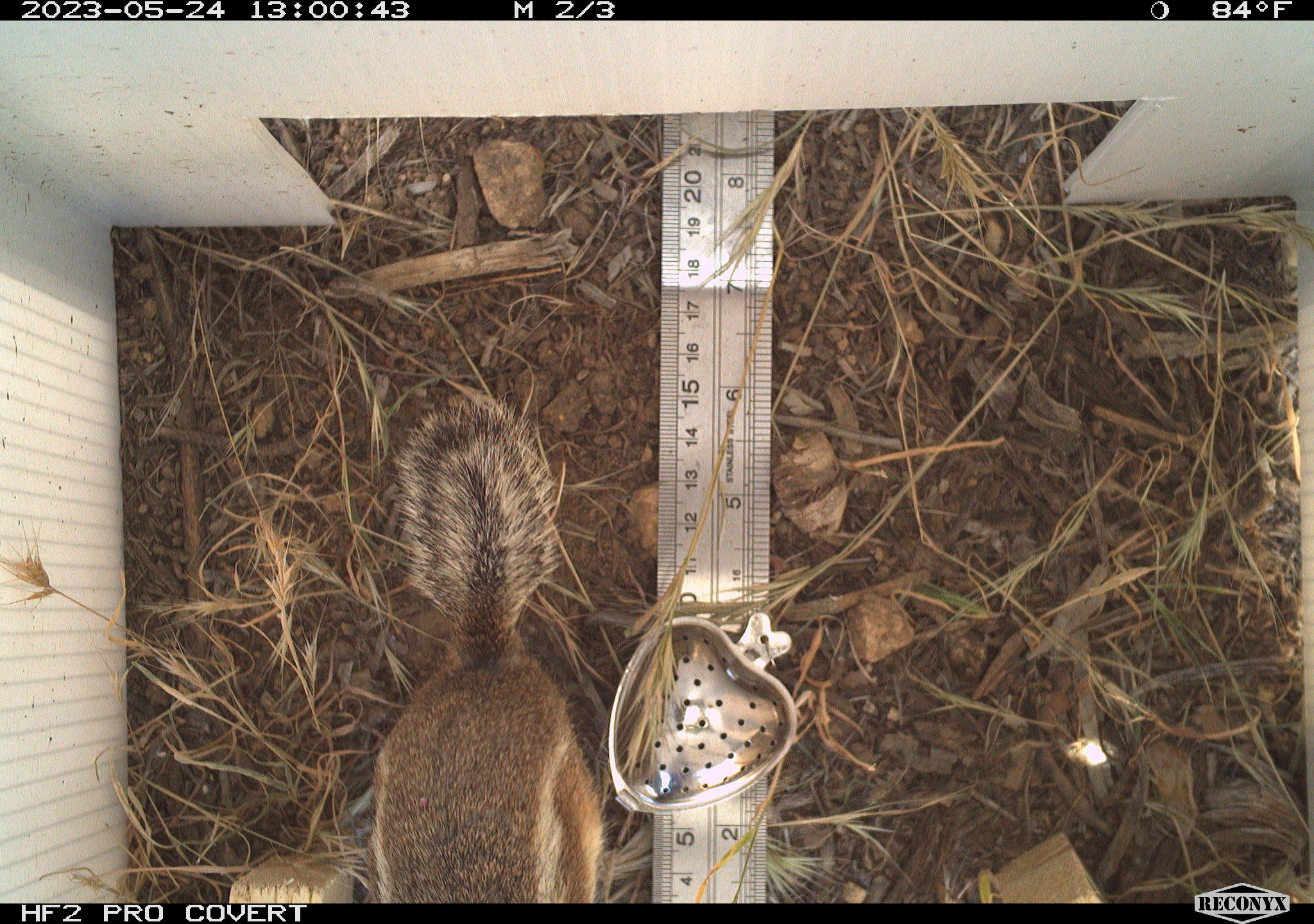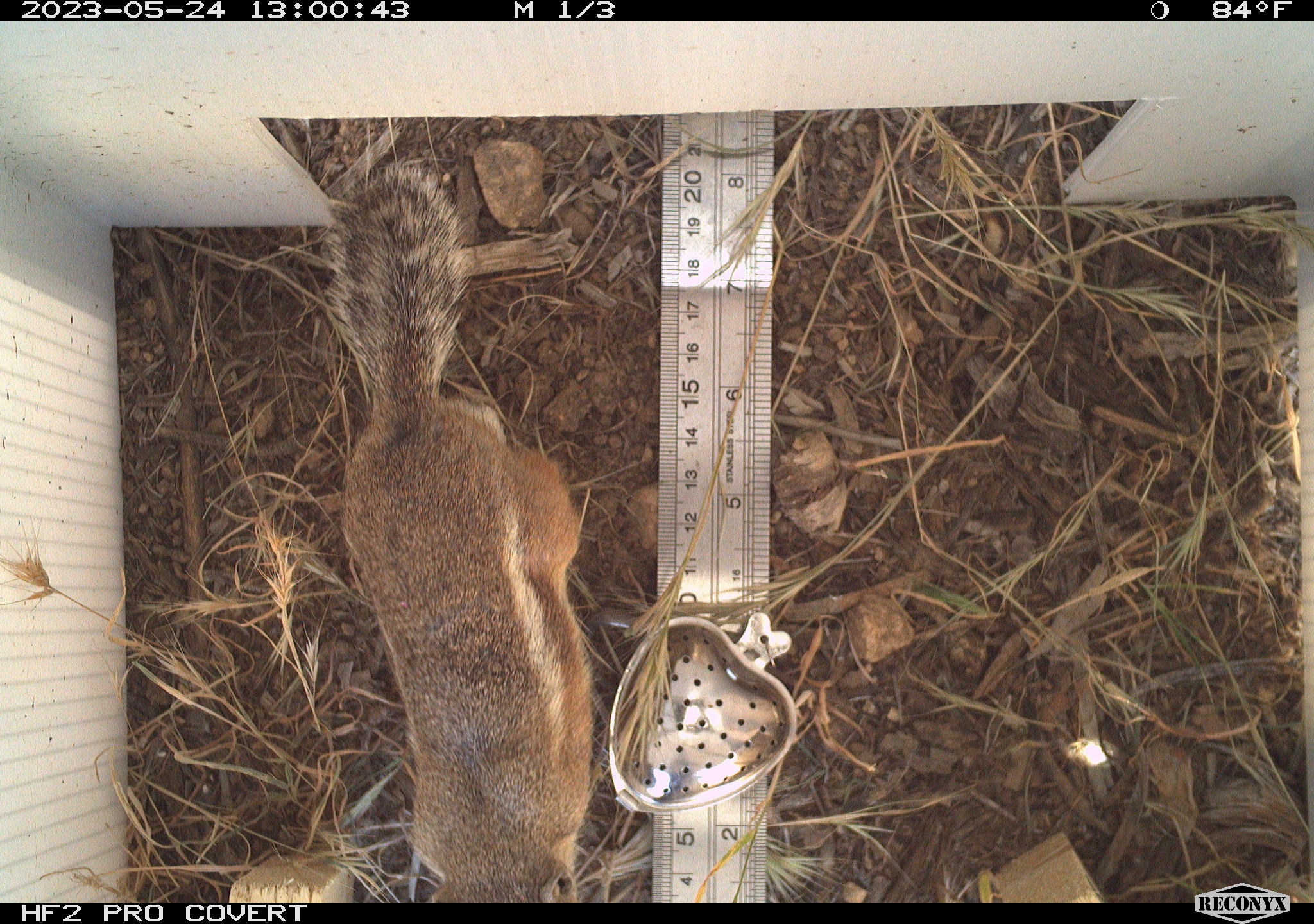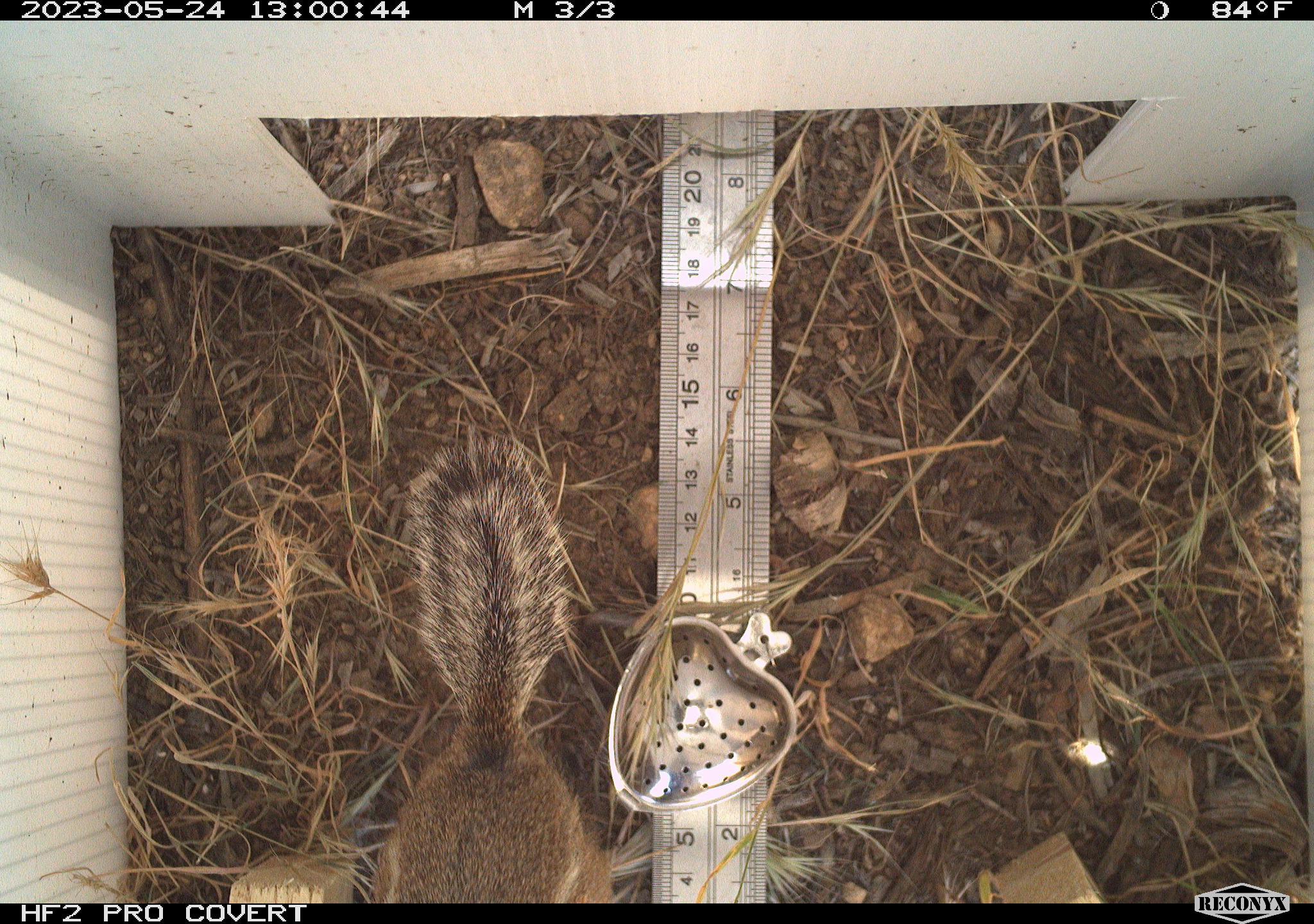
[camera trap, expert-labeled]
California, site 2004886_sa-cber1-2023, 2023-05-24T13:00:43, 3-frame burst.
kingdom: Animalia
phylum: Chordata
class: Mammalia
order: Rodentia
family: Sciuridae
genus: Ammospermophilus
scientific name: Ammospermophilus leucurus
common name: white-tailed antelope squirrel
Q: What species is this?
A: White-tailed antelope squirrel (Ammospermophilus leucurus).